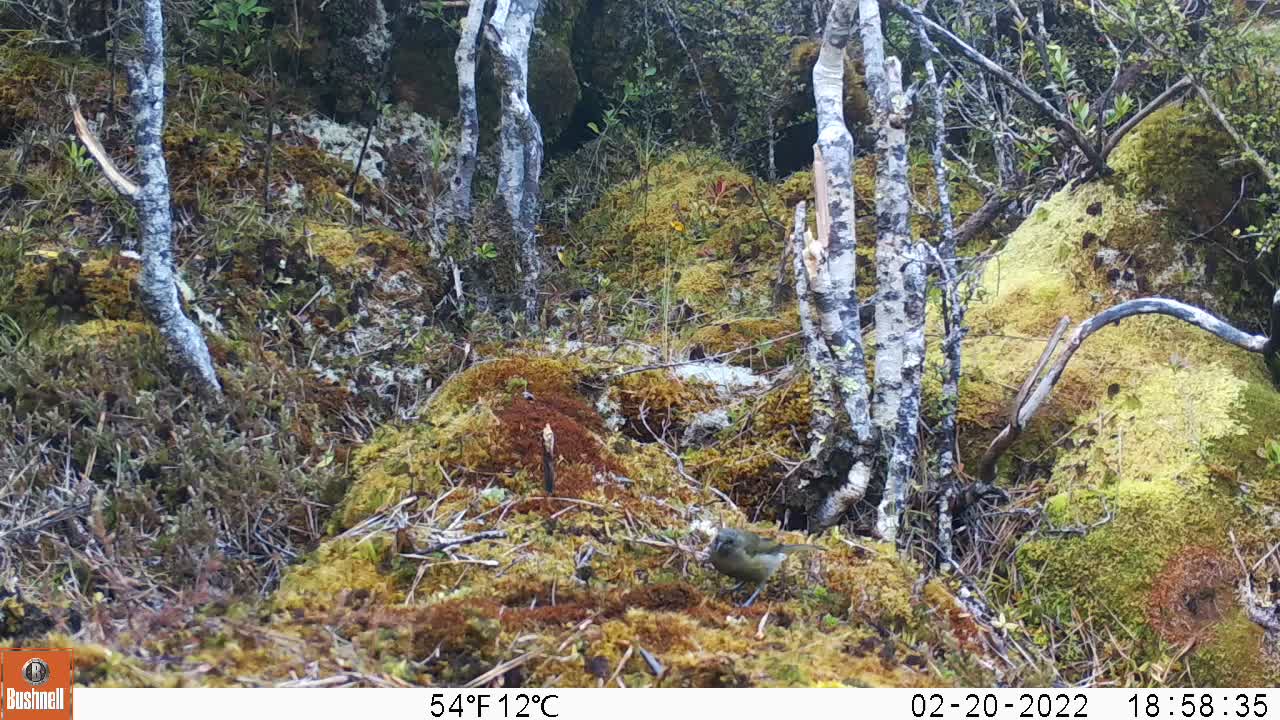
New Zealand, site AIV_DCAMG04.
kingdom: Animalia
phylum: Chordata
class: Aves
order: Passeriformes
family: Meliphagidae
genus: Anthornis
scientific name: Anthornis melanura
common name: new zealand bellbird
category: bellbird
Bellbird (new zealand bellbird) (Anthornis melanura).